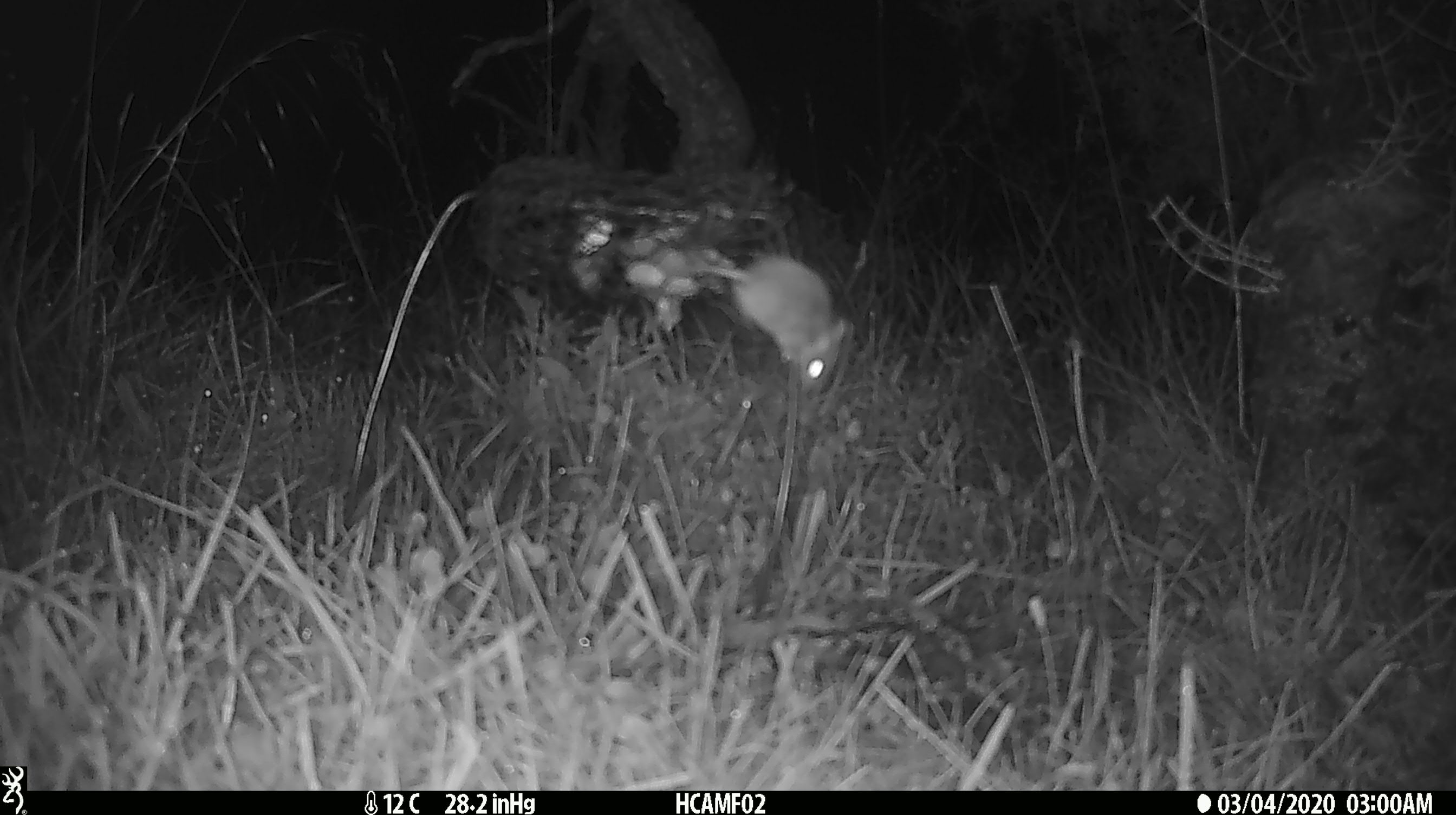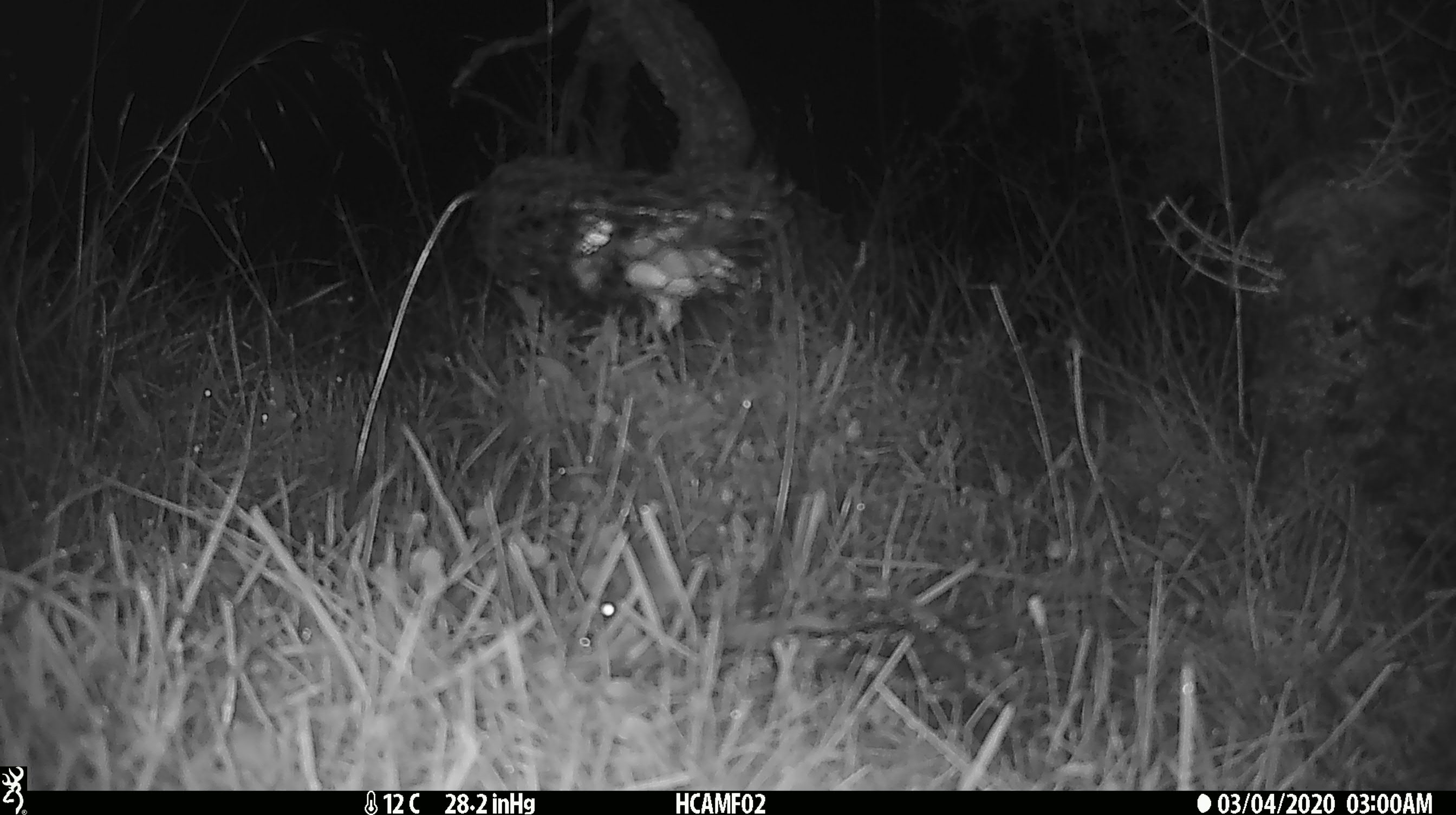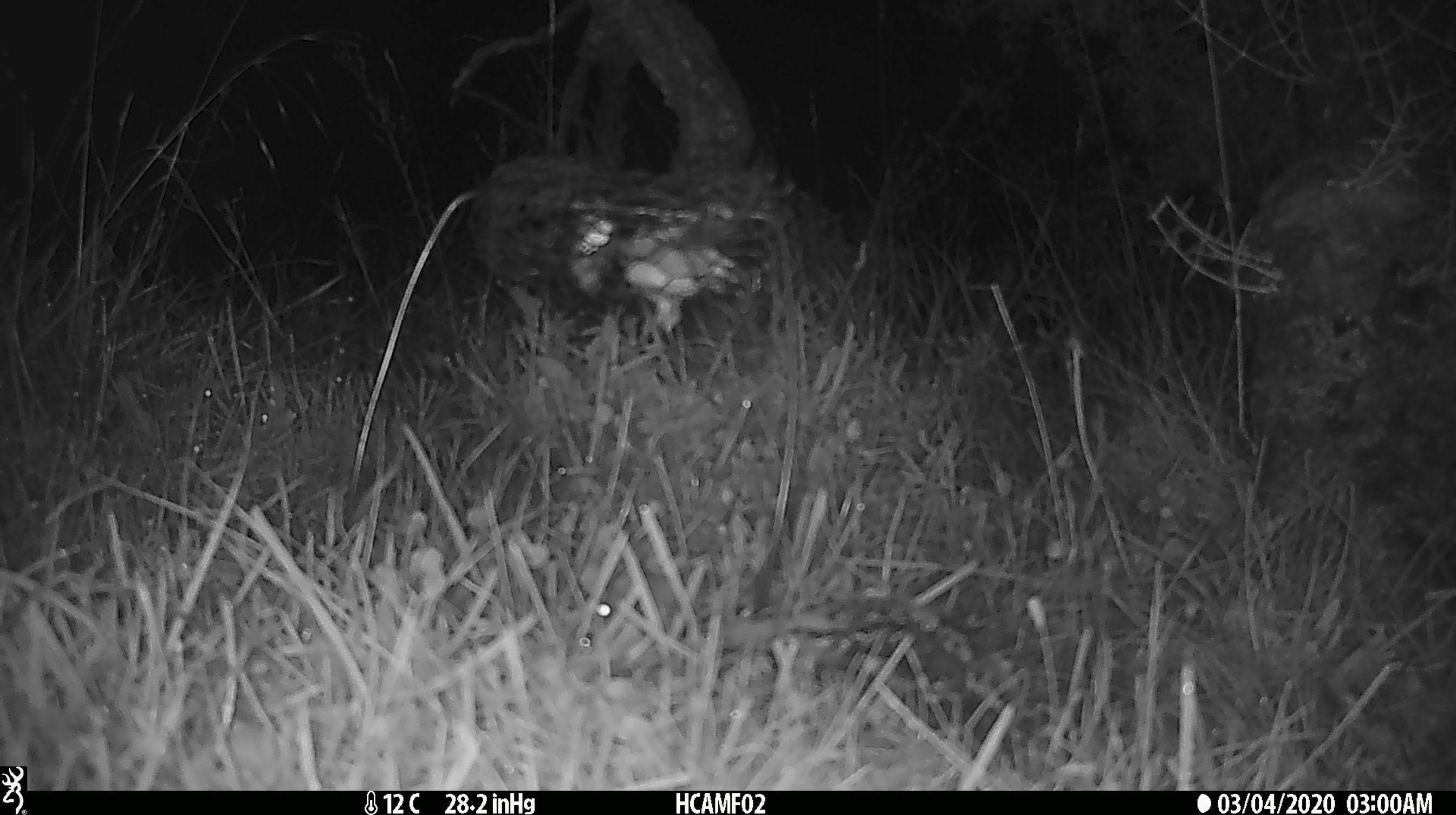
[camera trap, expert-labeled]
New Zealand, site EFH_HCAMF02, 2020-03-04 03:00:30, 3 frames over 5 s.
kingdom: Animalia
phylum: Chordata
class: Mammalia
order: Rodentia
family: Muridae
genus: Mus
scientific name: Mus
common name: mouse